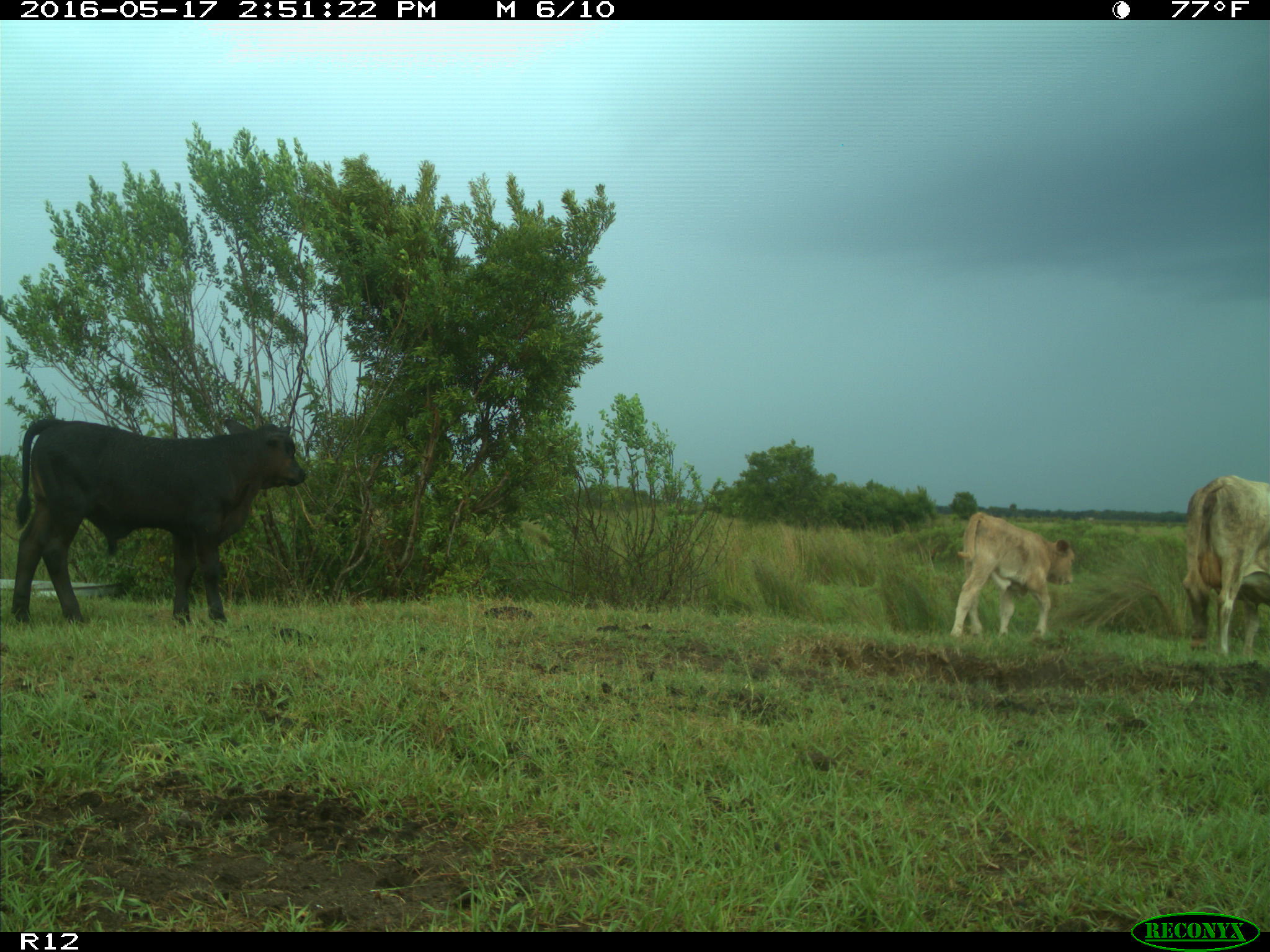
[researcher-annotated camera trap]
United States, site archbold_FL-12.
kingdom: Animalia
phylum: Chordata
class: Mammalia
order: Artiodactyla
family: Bovidae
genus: Bos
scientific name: Bos taurus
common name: domestic cow